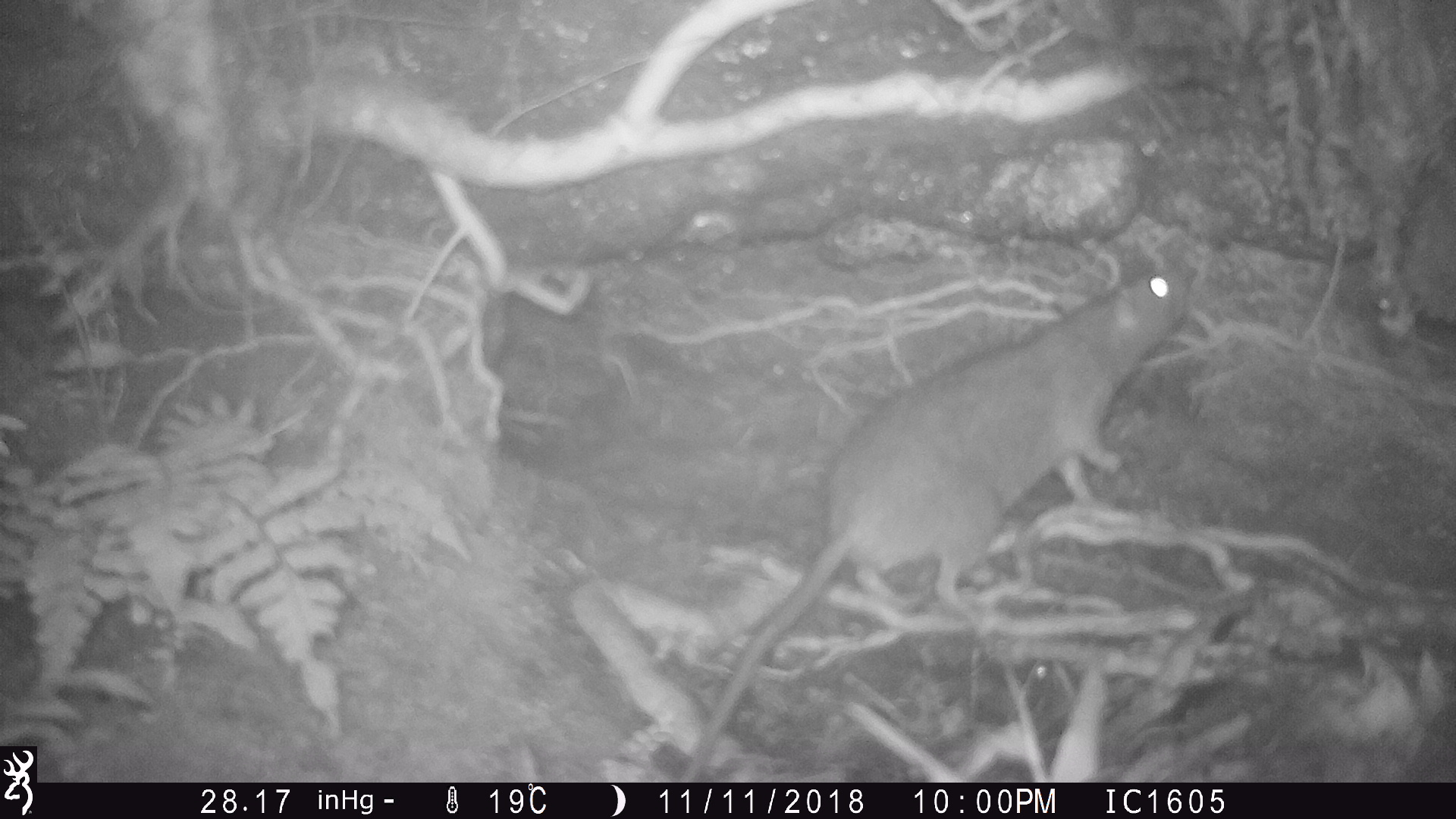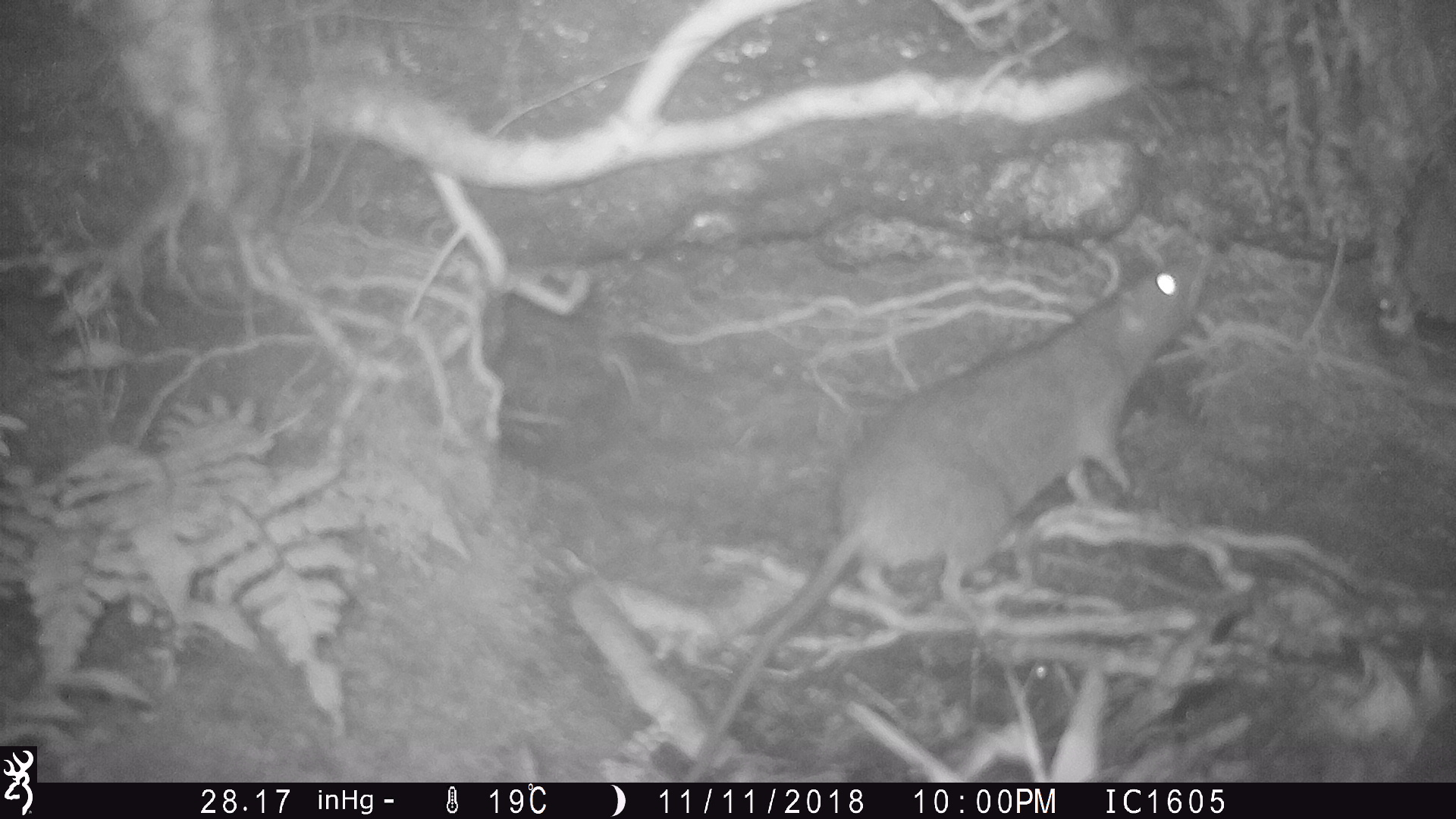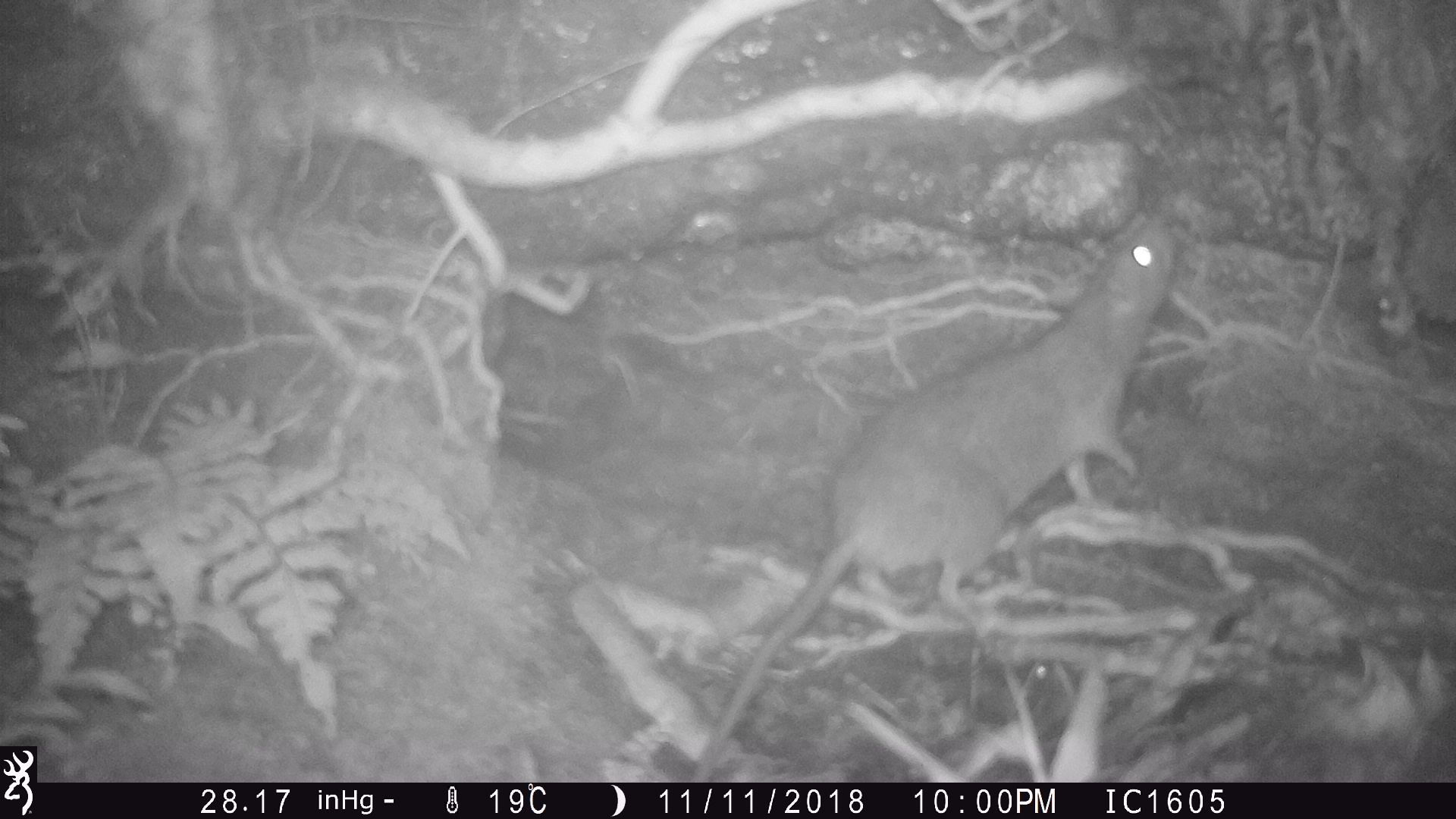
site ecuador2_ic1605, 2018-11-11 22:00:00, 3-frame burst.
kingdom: Animalia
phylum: Chordata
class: Mammalia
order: Rodentia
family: Muridae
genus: Rattus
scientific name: Rattus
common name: rat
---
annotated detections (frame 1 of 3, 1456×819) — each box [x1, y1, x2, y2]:
rat: [657, 234, 1194, 770]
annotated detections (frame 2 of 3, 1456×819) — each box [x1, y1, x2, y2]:
rat: [676, 232, 1204, 758]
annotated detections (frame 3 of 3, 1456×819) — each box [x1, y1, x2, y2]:
rat: [692, 198, 1181, 762]